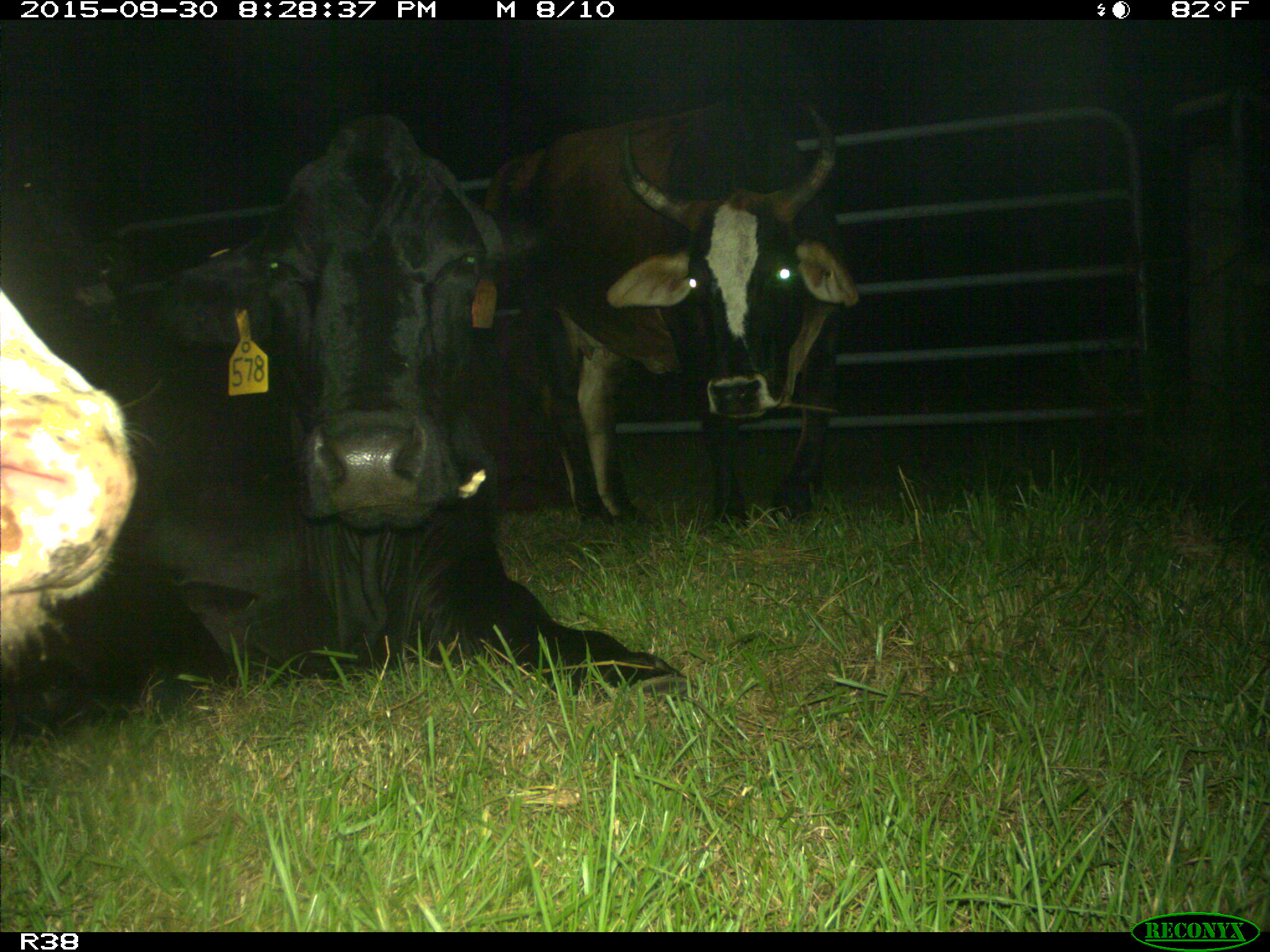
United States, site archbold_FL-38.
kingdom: Animalia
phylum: Chordata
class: Mammalia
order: Artiodactyla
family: Bovidae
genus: Bos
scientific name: Bos taurus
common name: domestic cow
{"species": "Bos taurus (domestic cow)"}